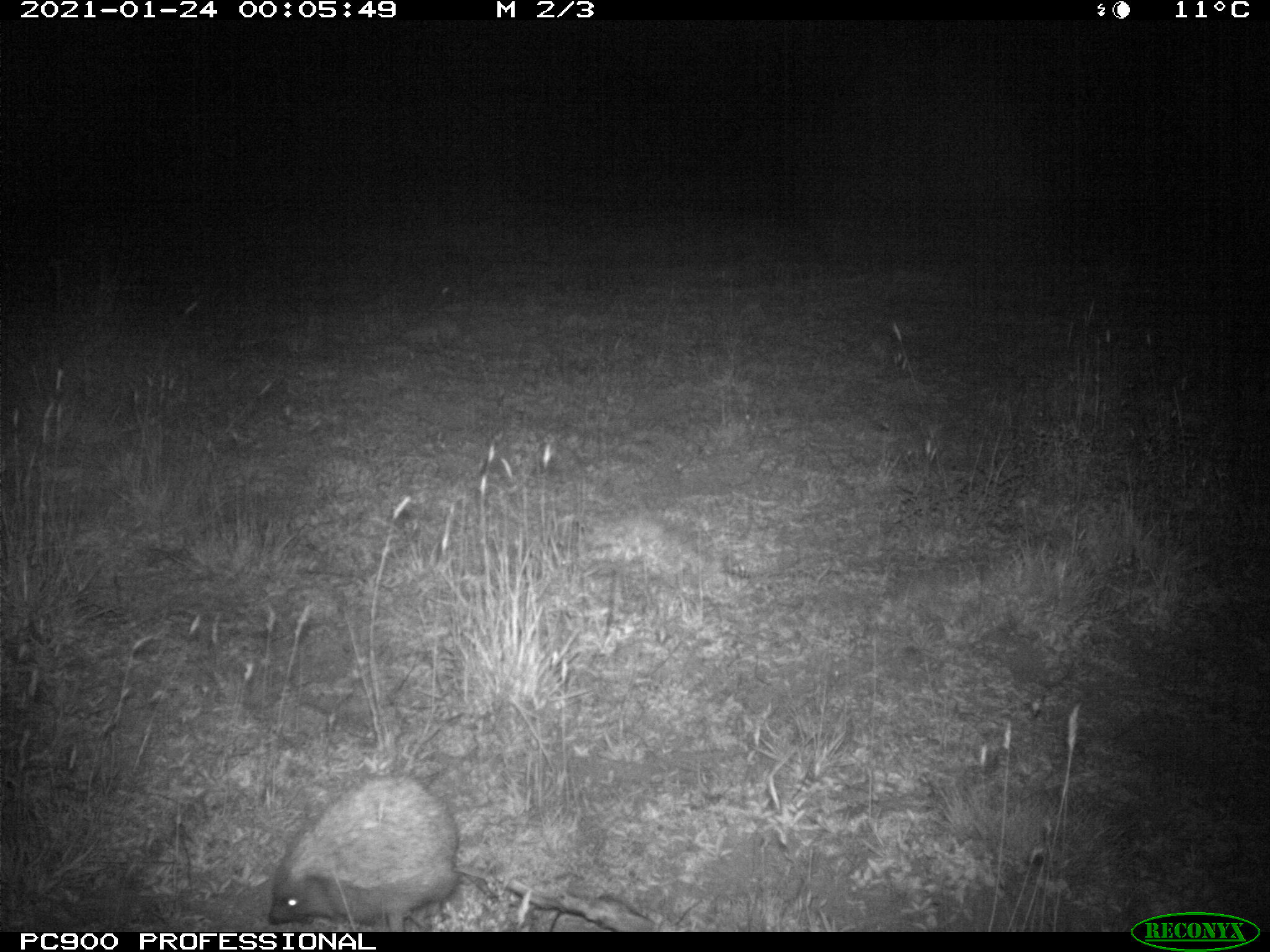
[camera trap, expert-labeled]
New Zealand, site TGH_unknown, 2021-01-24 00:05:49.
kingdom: Animalia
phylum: Chordata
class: Mammalia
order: Eulipotyphla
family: Erinaceidae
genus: Erinaceus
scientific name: Erinaceus europaeus europaeus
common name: european hedgehog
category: hedgehog